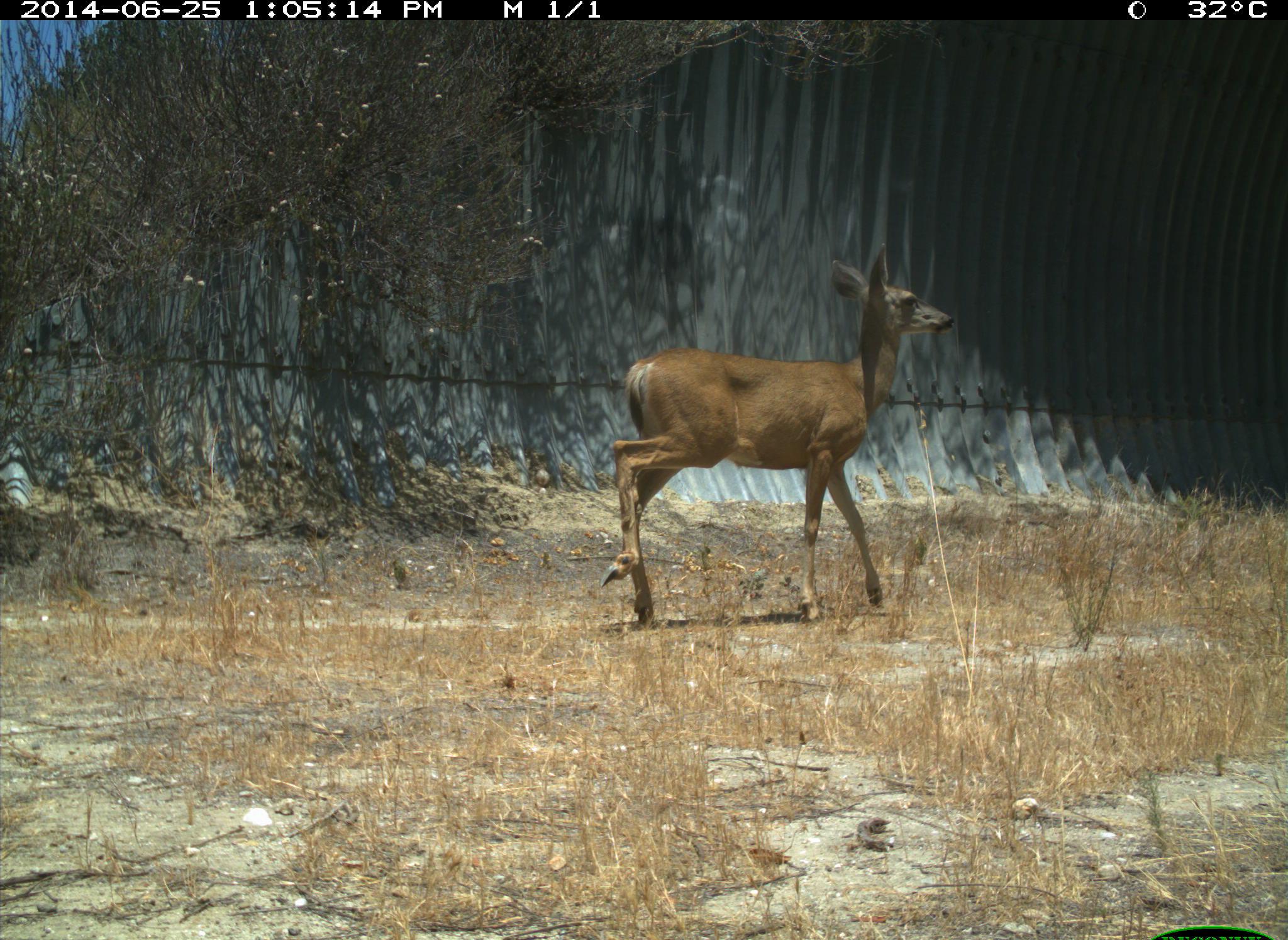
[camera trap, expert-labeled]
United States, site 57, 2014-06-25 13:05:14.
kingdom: Animalia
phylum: Chordata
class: Mammalia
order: Artiodactyla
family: Cervidae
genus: Odocoileus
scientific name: Odocoileus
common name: deer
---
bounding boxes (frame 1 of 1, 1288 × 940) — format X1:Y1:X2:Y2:
deer: 598:239:959:630